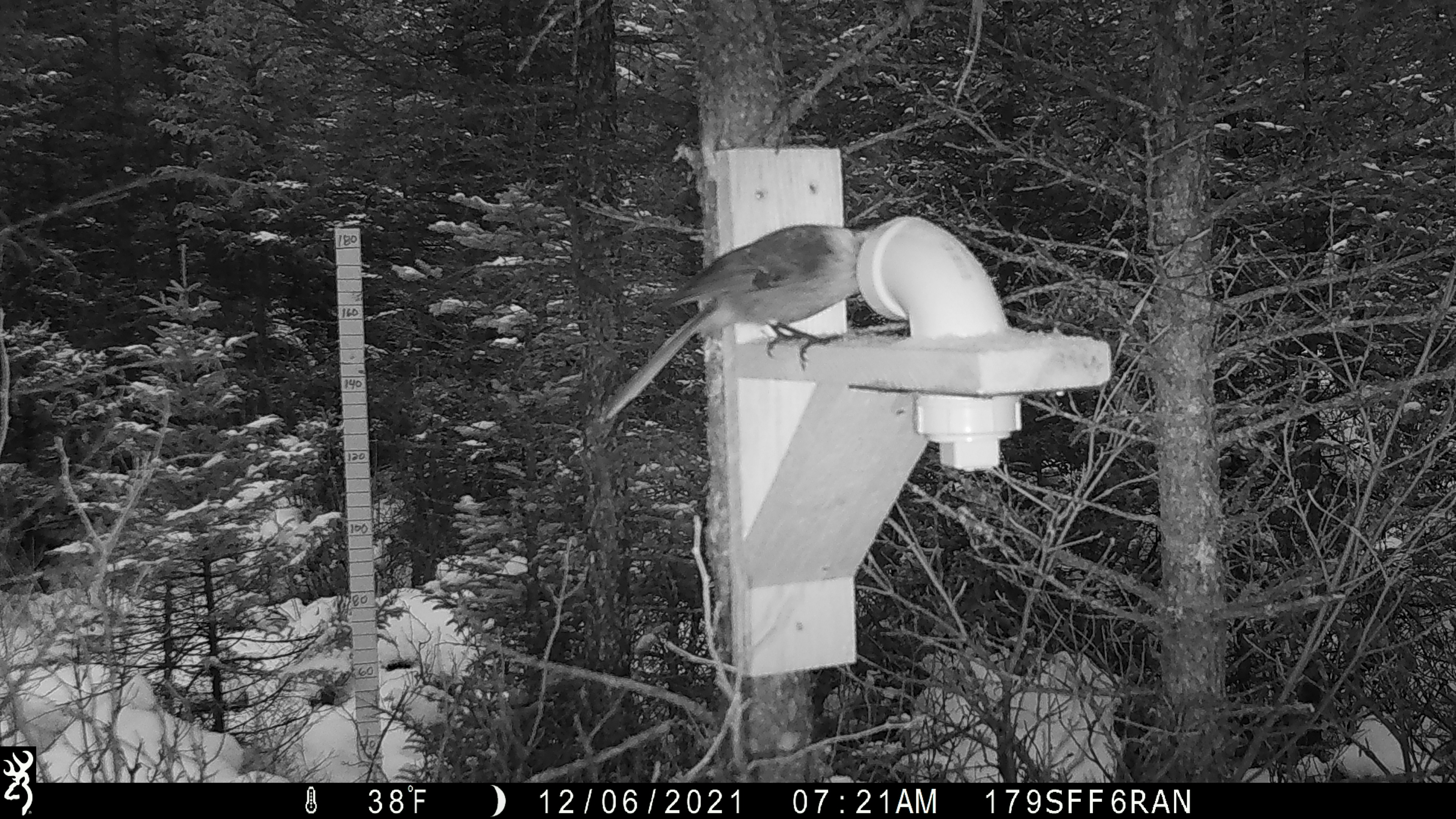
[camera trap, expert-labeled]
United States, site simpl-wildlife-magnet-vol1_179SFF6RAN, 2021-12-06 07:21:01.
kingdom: Animalia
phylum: Chordata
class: Aves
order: Passeriformes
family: Corvidae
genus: Perisoreus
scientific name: Perisoreus canadensis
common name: canada jay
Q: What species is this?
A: Canada jay (Perisoreus canadensis).